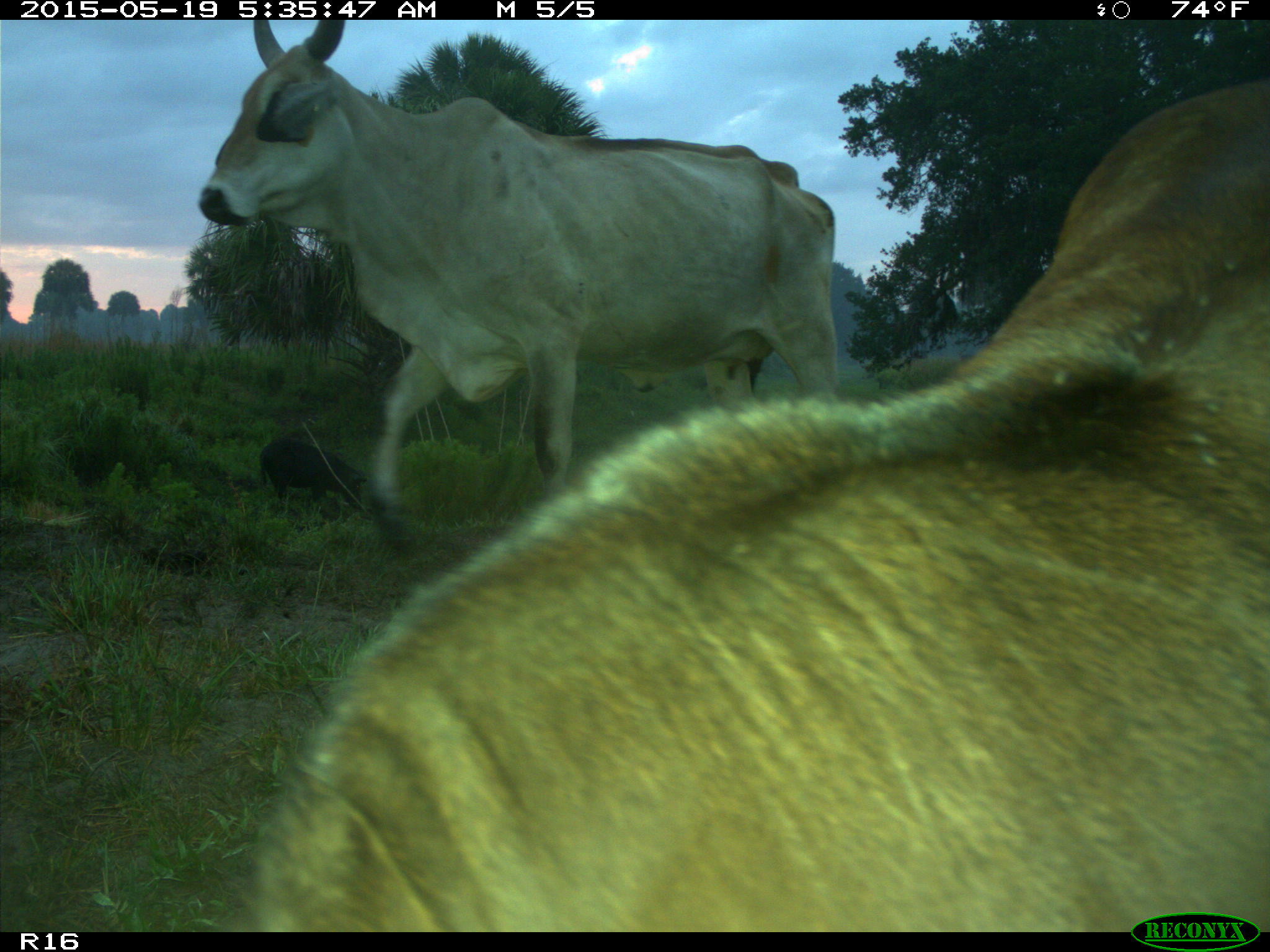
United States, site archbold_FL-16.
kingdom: Animalia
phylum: Chordata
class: Mammalia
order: Artiodactyla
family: Suidae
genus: Sus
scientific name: Sus scrofa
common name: wild boar